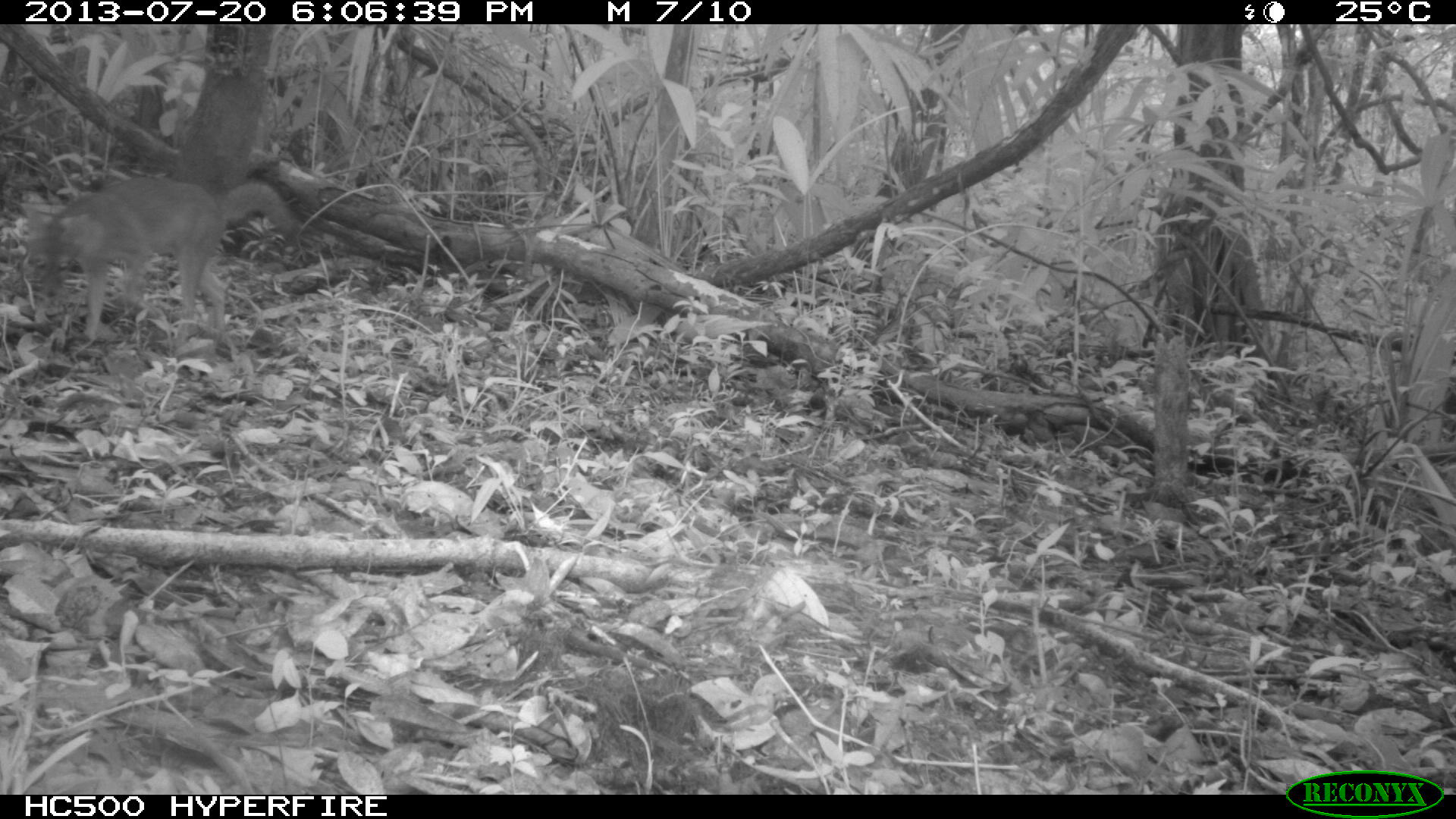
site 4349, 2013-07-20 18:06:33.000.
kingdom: Animalia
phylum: Chordata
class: Mammalia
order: Carnivora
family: Canidae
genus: Urocyon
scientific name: Urocyon cinereoargenteus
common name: gray fox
Urocyon cinereoargenteus (gray fox), count 1.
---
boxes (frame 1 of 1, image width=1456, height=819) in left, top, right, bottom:
urocyon cinereoargenteus: 18, 169, 301, 344